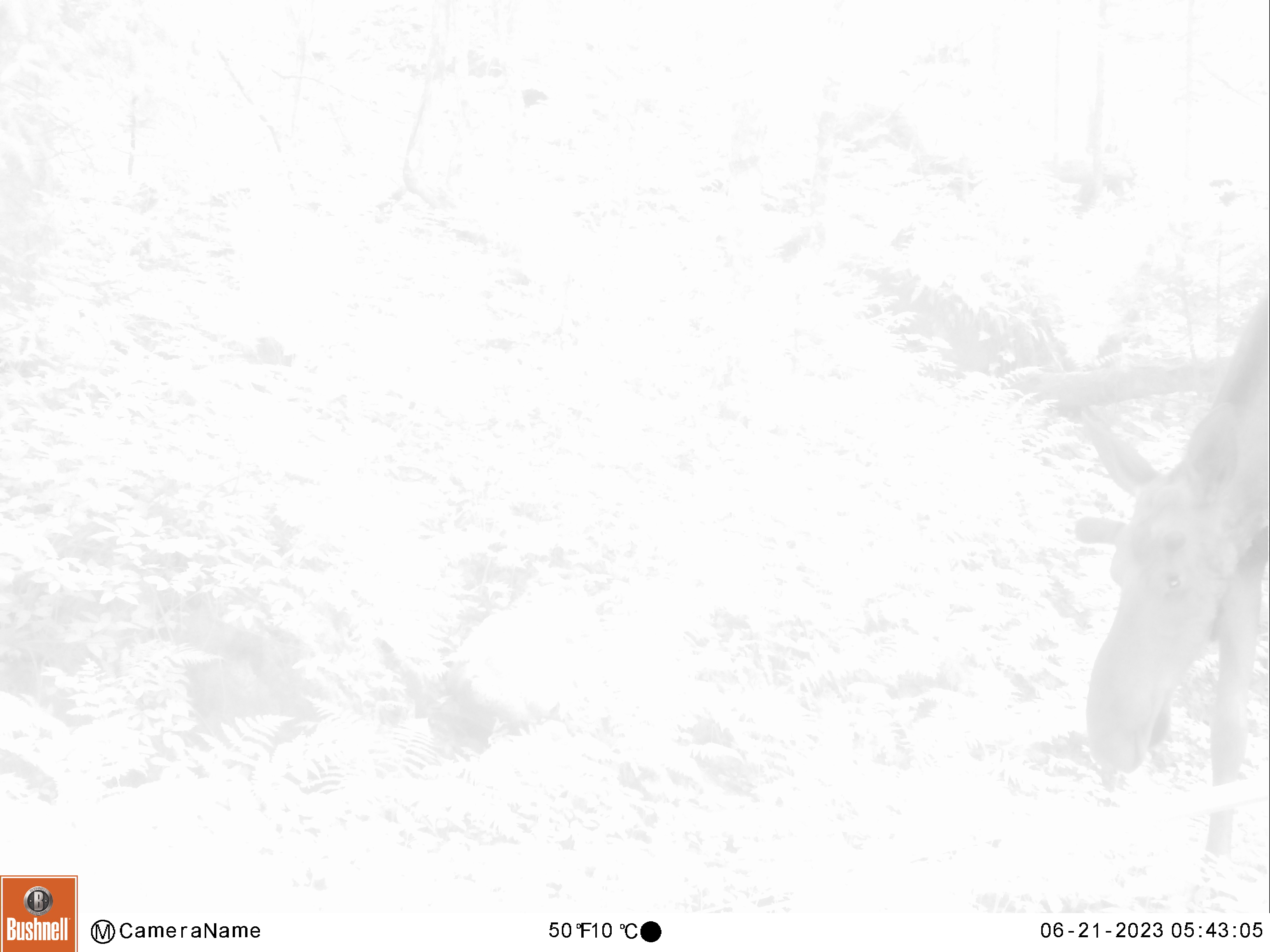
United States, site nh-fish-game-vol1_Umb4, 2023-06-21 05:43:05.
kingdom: Animalia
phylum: Chordata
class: Mammalia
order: Artiodactyla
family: Cervidae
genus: Alces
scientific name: Alces alces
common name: moose